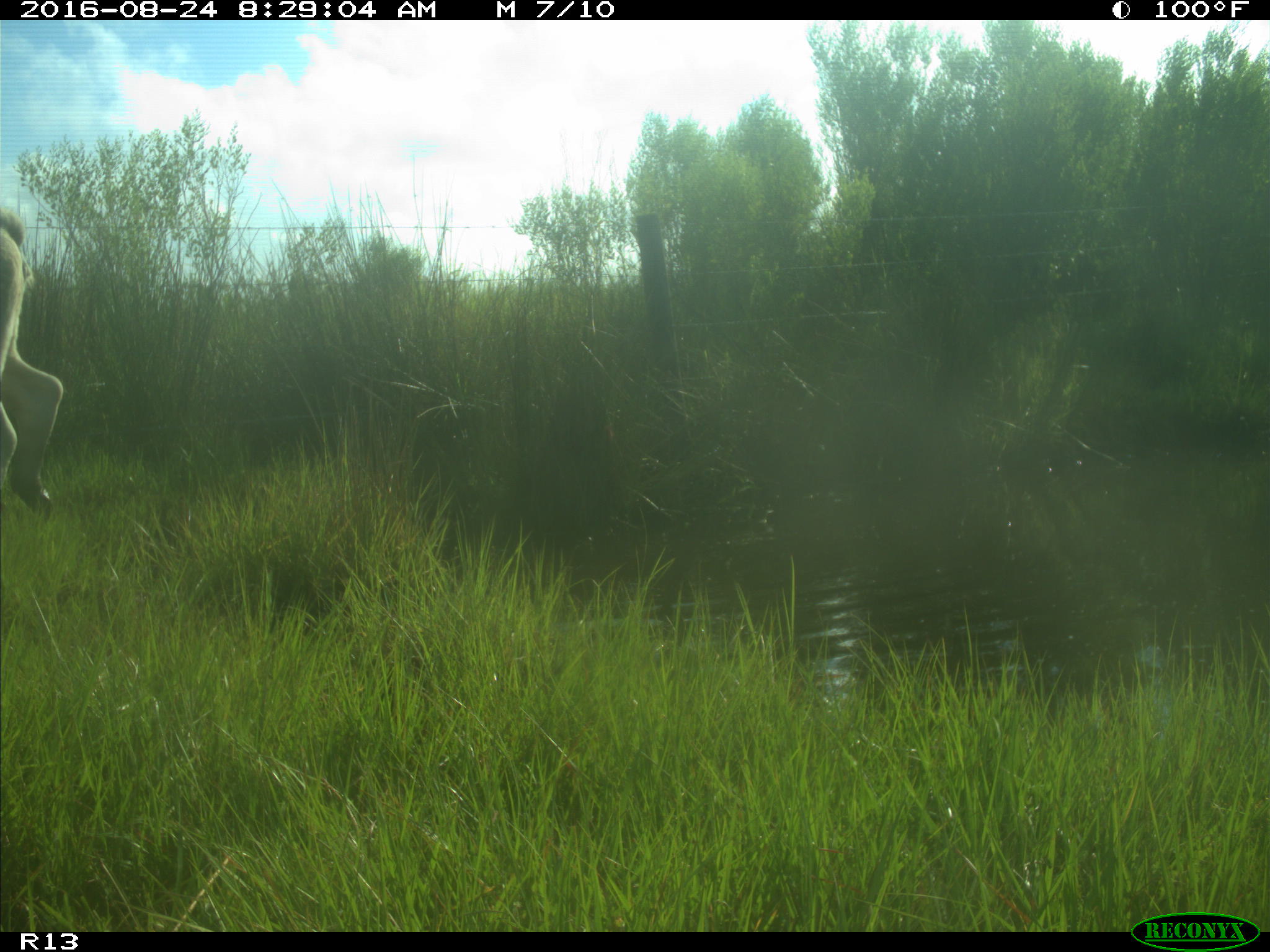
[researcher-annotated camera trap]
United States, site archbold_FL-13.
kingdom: Animalia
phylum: Chordata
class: Mammalia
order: Artiodactyla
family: Bovidae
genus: Bos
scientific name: Bos taurus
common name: domestic cow